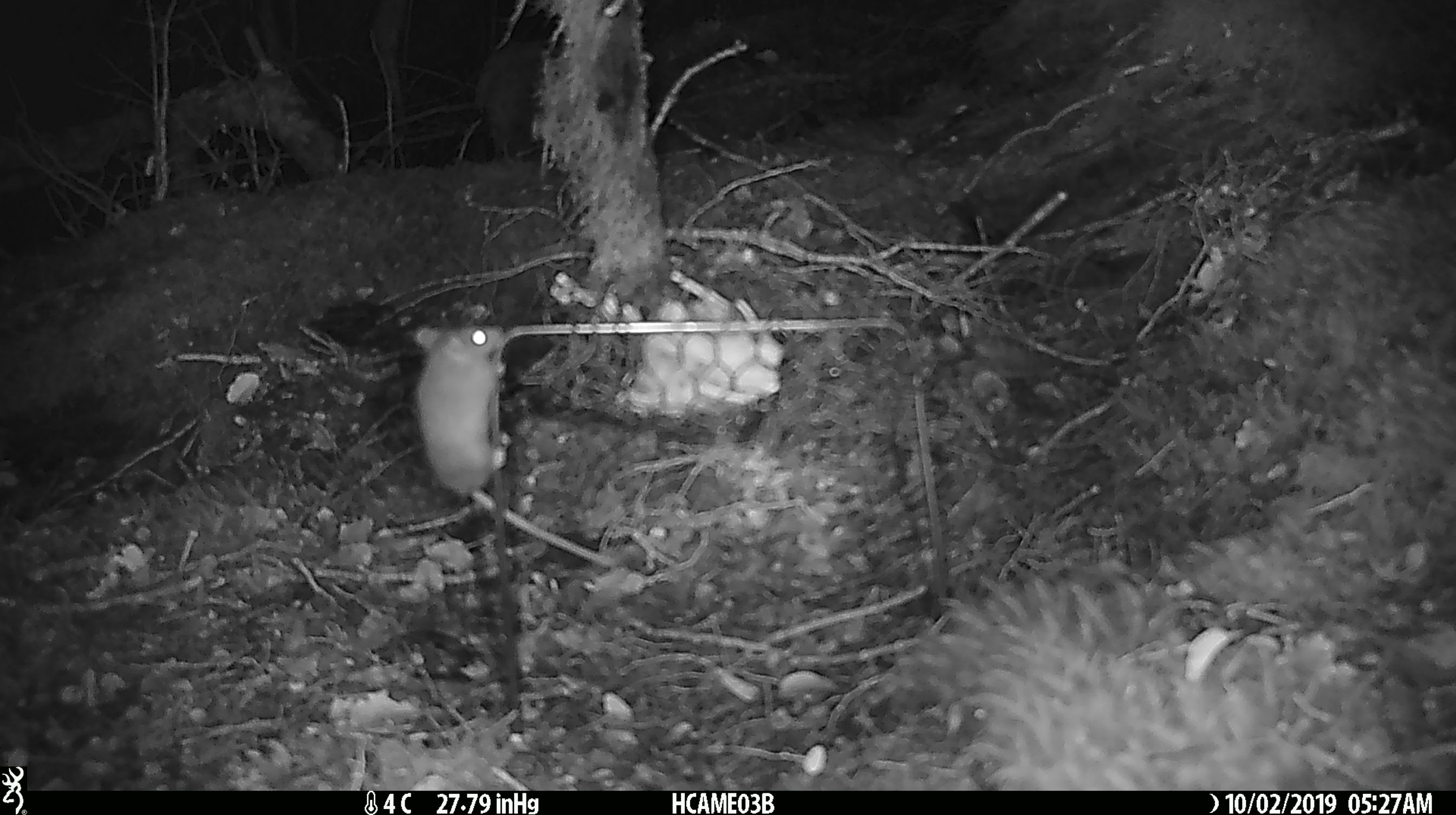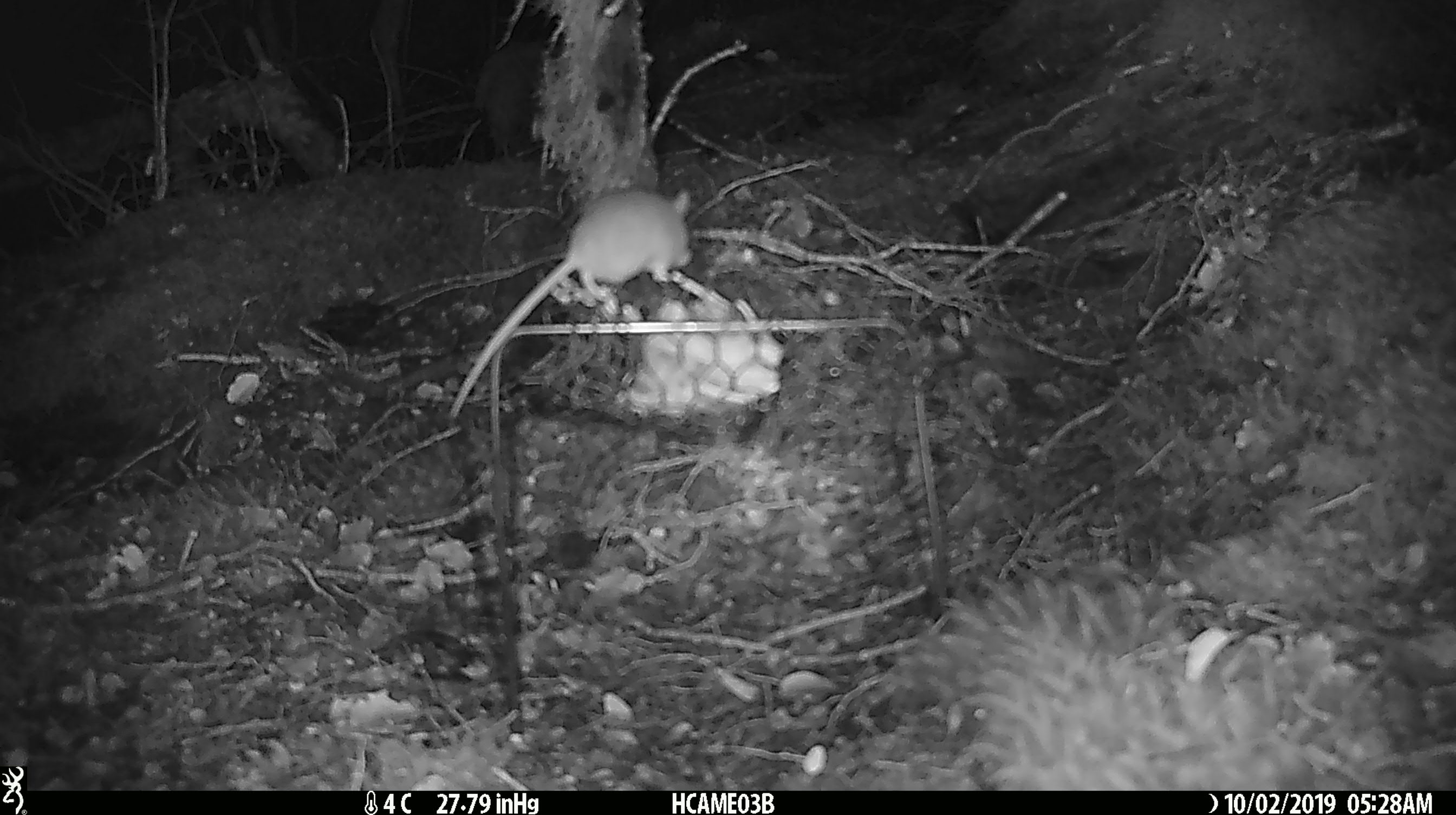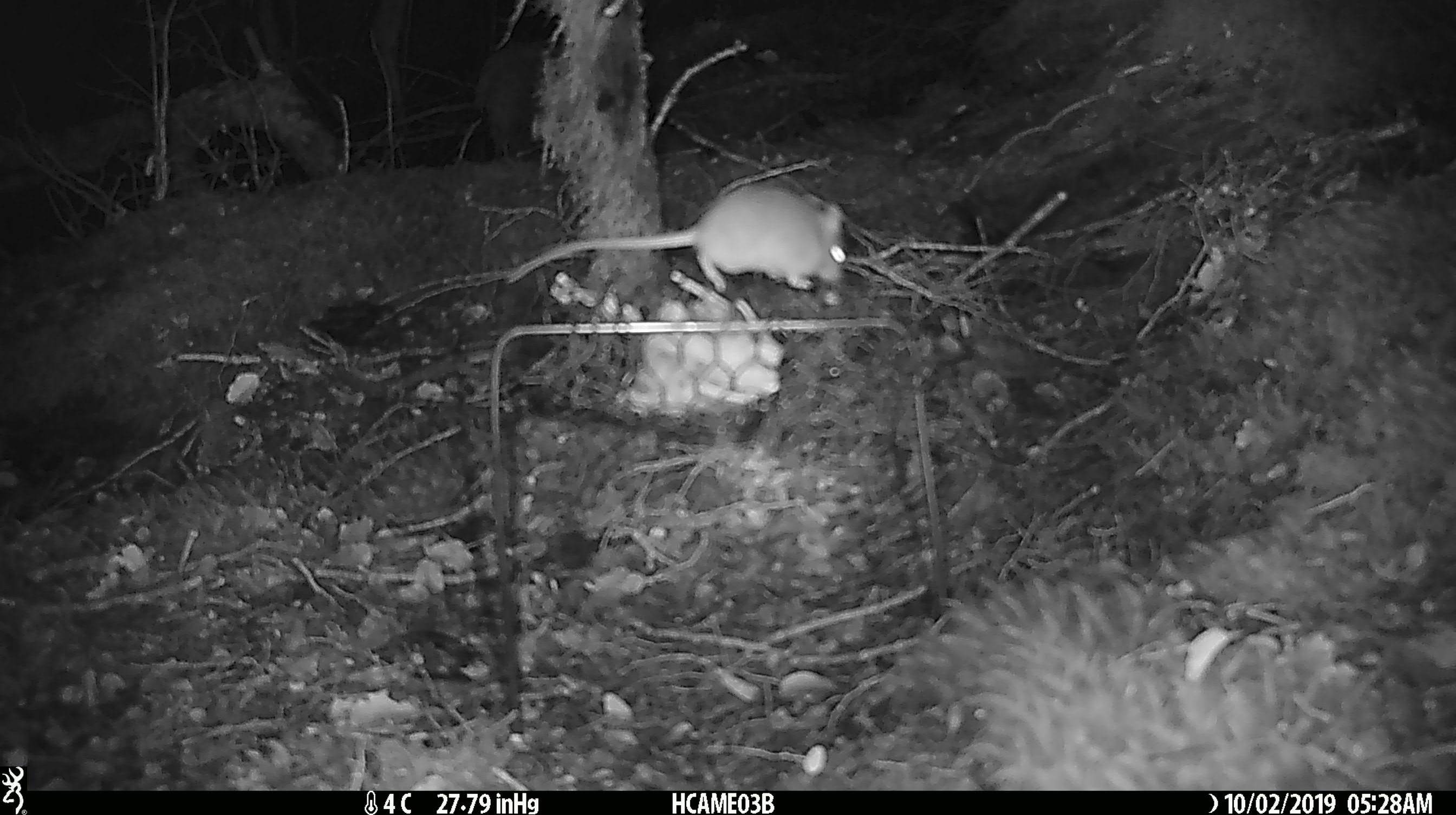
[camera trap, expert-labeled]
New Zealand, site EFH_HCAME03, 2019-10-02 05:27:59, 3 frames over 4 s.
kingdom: Animalia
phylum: Chordata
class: Mammalia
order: Rodentia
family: Muridae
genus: Mus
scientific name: Mus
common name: mouse